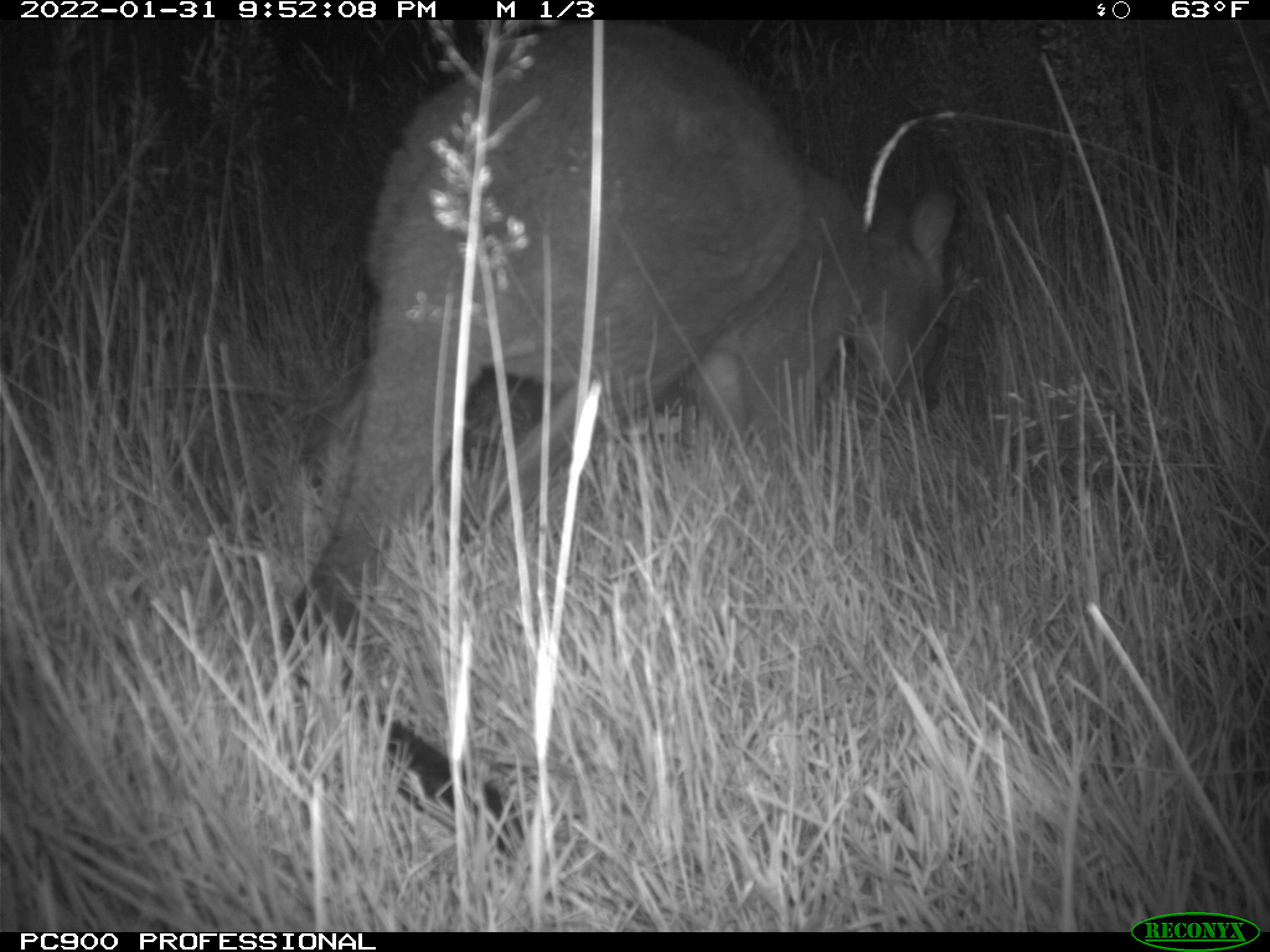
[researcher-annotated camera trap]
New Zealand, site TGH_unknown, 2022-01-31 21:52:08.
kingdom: Animalia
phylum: Chordata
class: Mammalia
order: Diprotodontia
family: Macropodidae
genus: Notamacropus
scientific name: Notamacropus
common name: wallaby